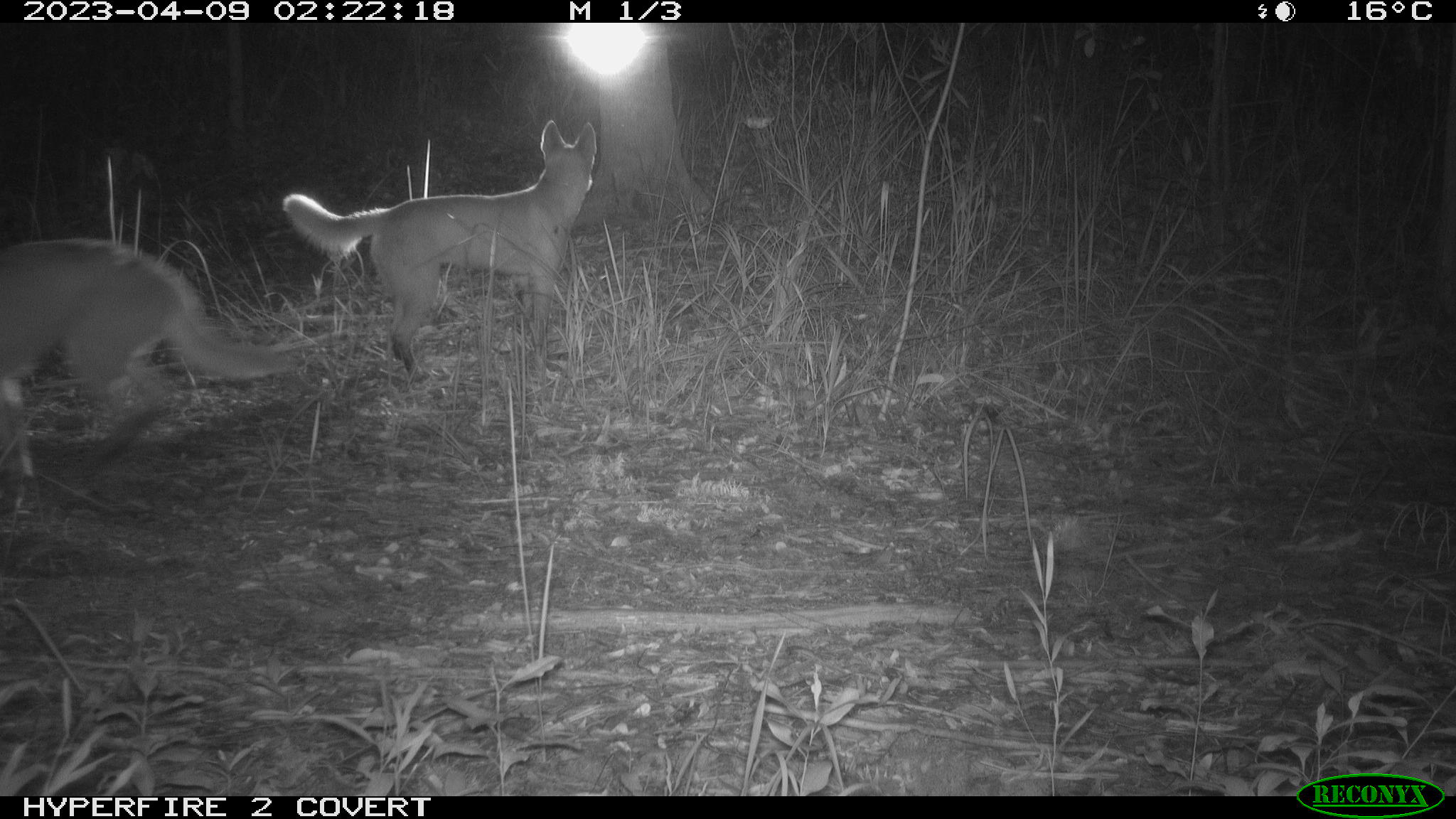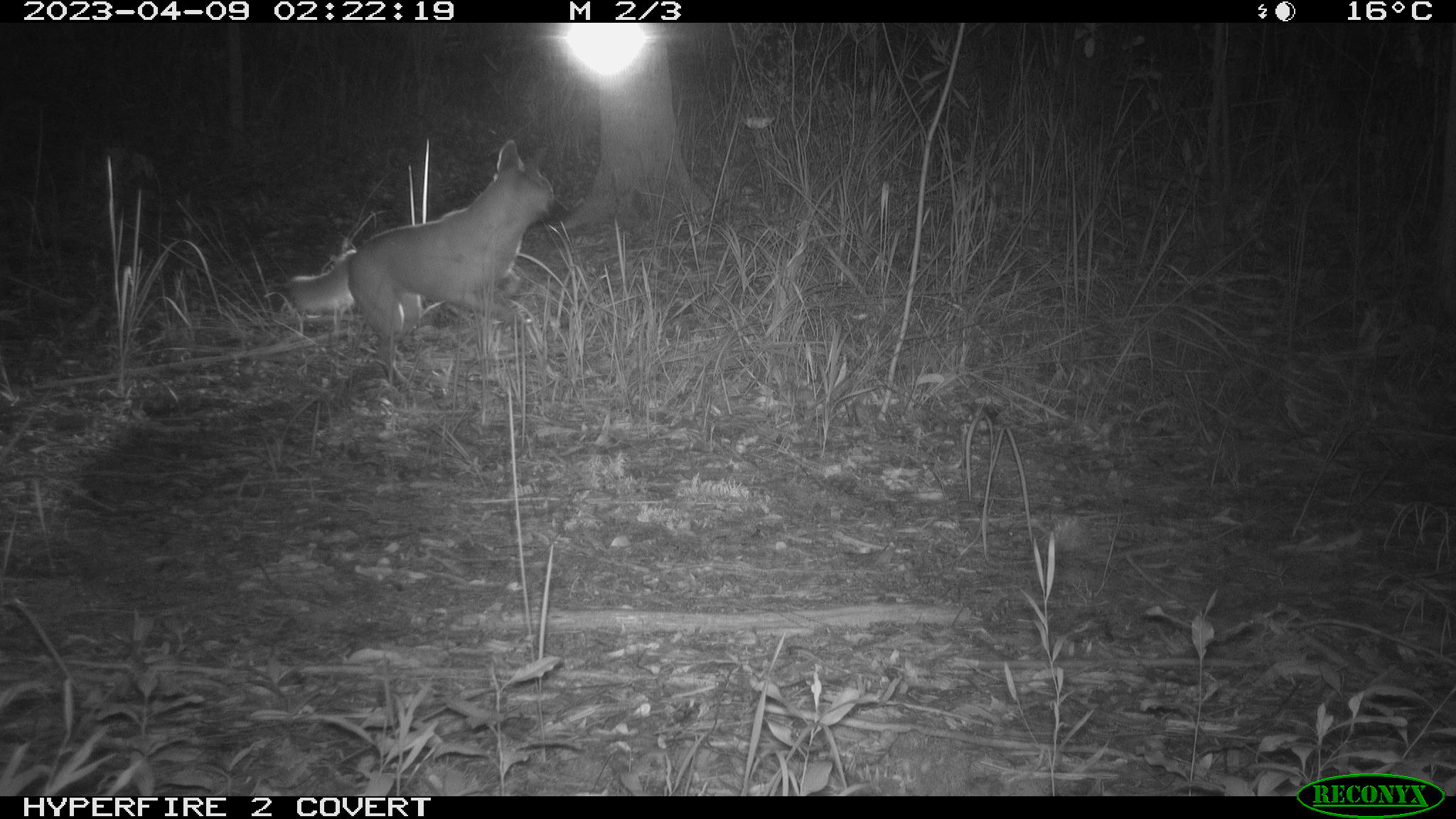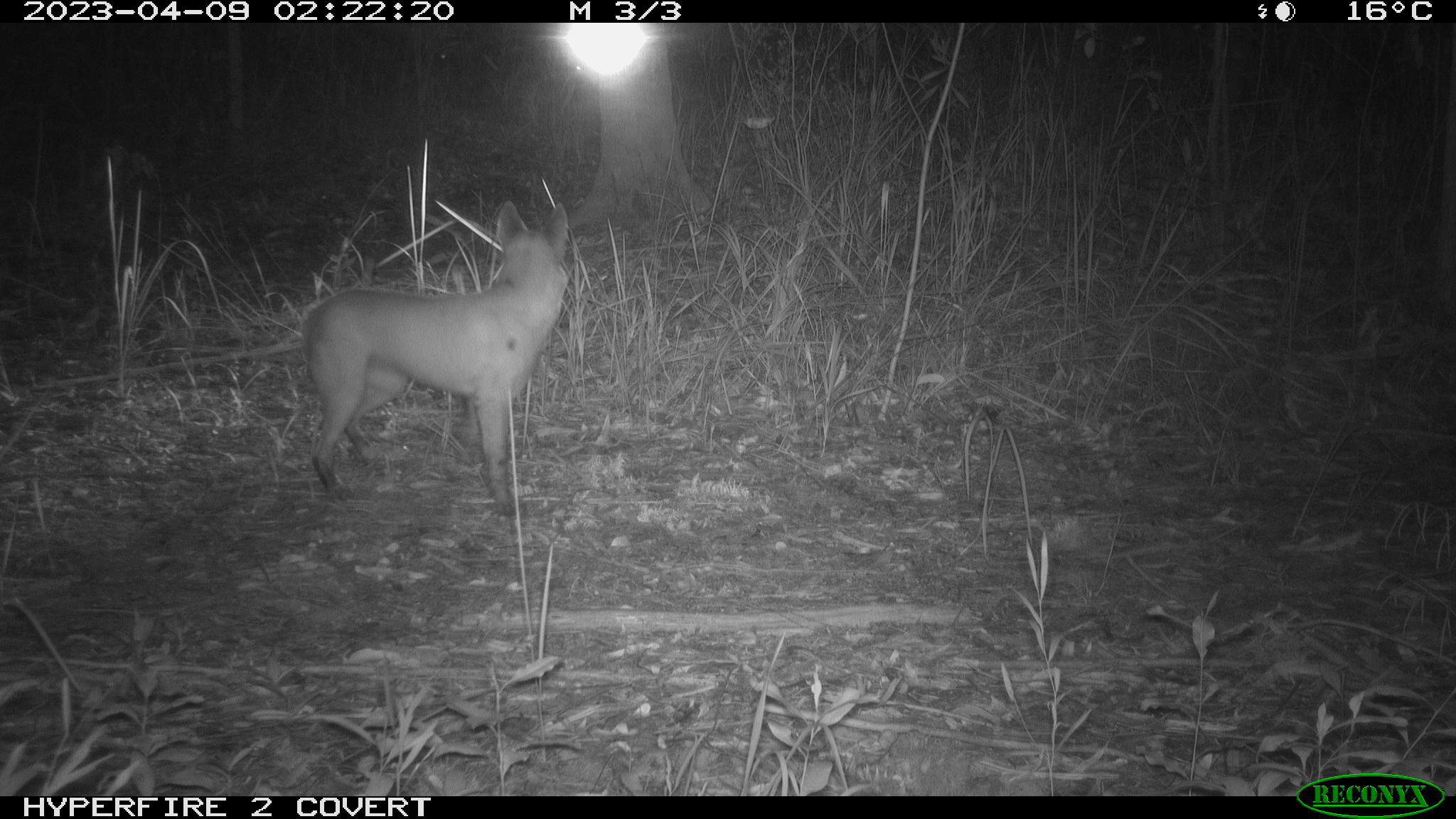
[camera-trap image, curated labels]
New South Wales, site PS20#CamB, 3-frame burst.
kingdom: Animalia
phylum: Chordata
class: Mammalia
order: Carnivora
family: Canidae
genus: Canis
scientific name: Canis familiaris dingo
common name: dingo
Dingo (Canis familiaris dingo).